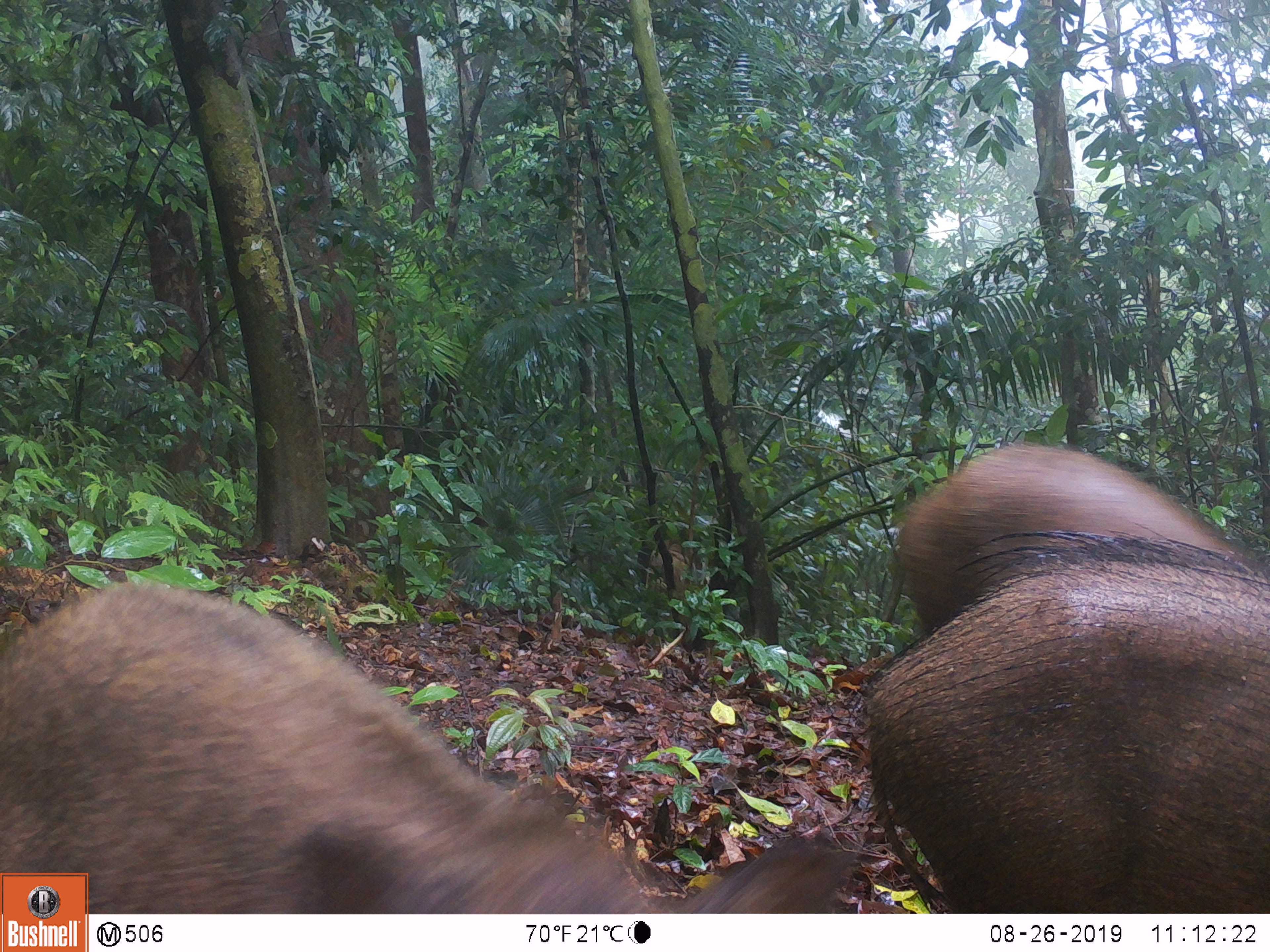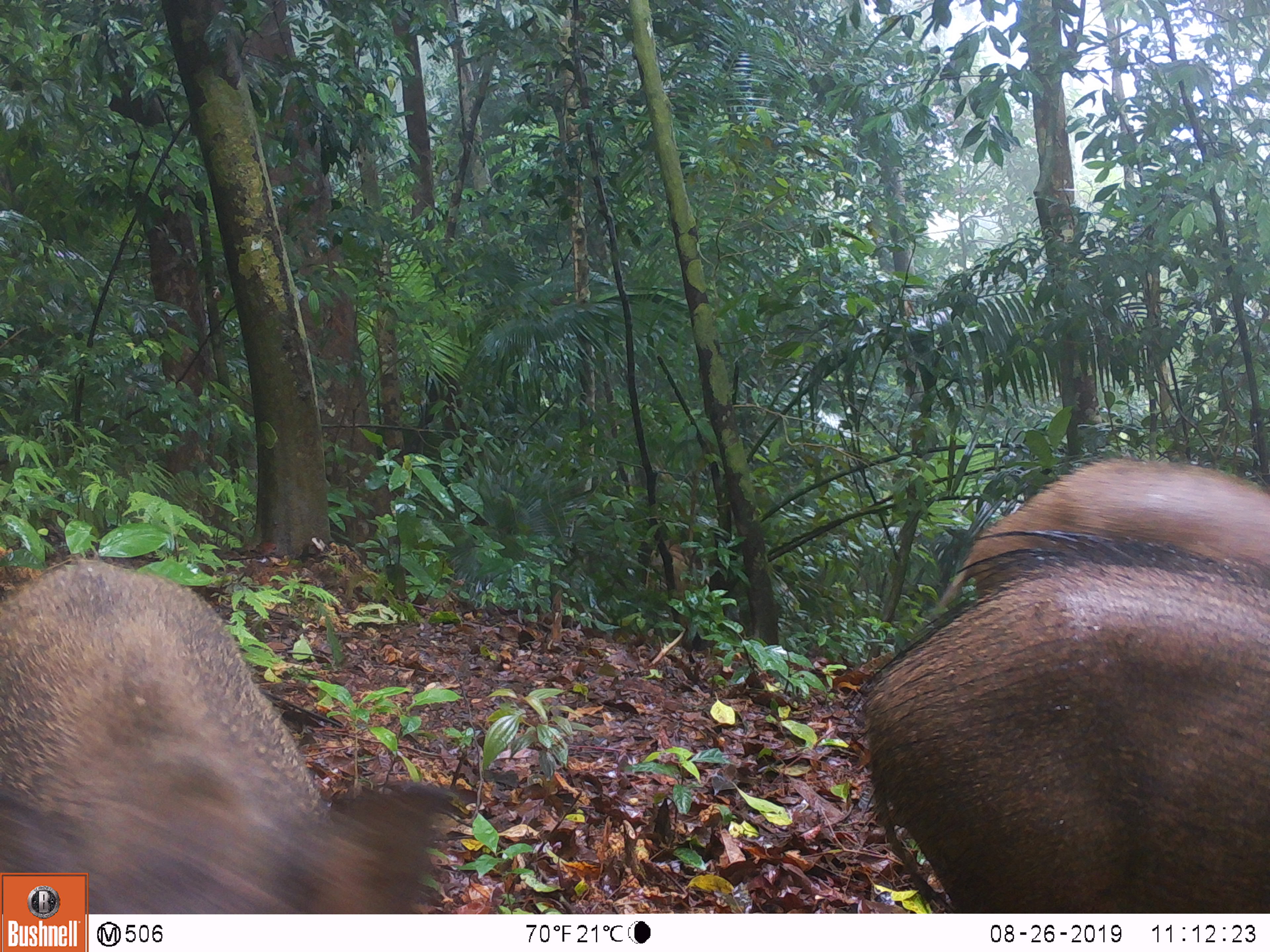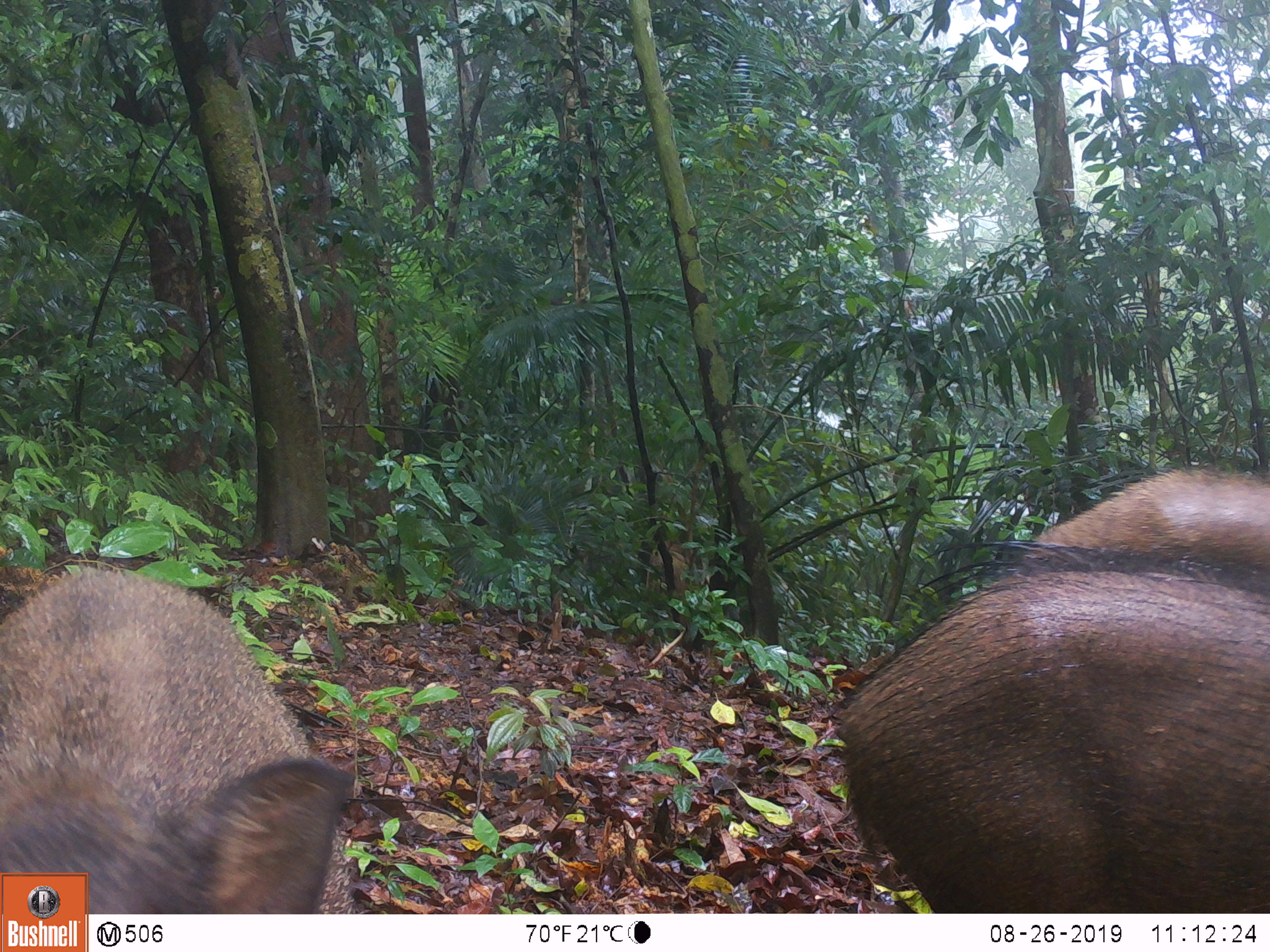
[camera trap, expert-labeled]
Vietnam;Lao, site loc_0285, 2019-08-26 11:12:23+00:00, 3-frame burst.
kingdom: Animalia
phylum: Chordata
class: Mammalia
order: Artiodactyla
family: Suidae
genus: Sus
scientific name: Sus scrofa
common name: eurasian wild pig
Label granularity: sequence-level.